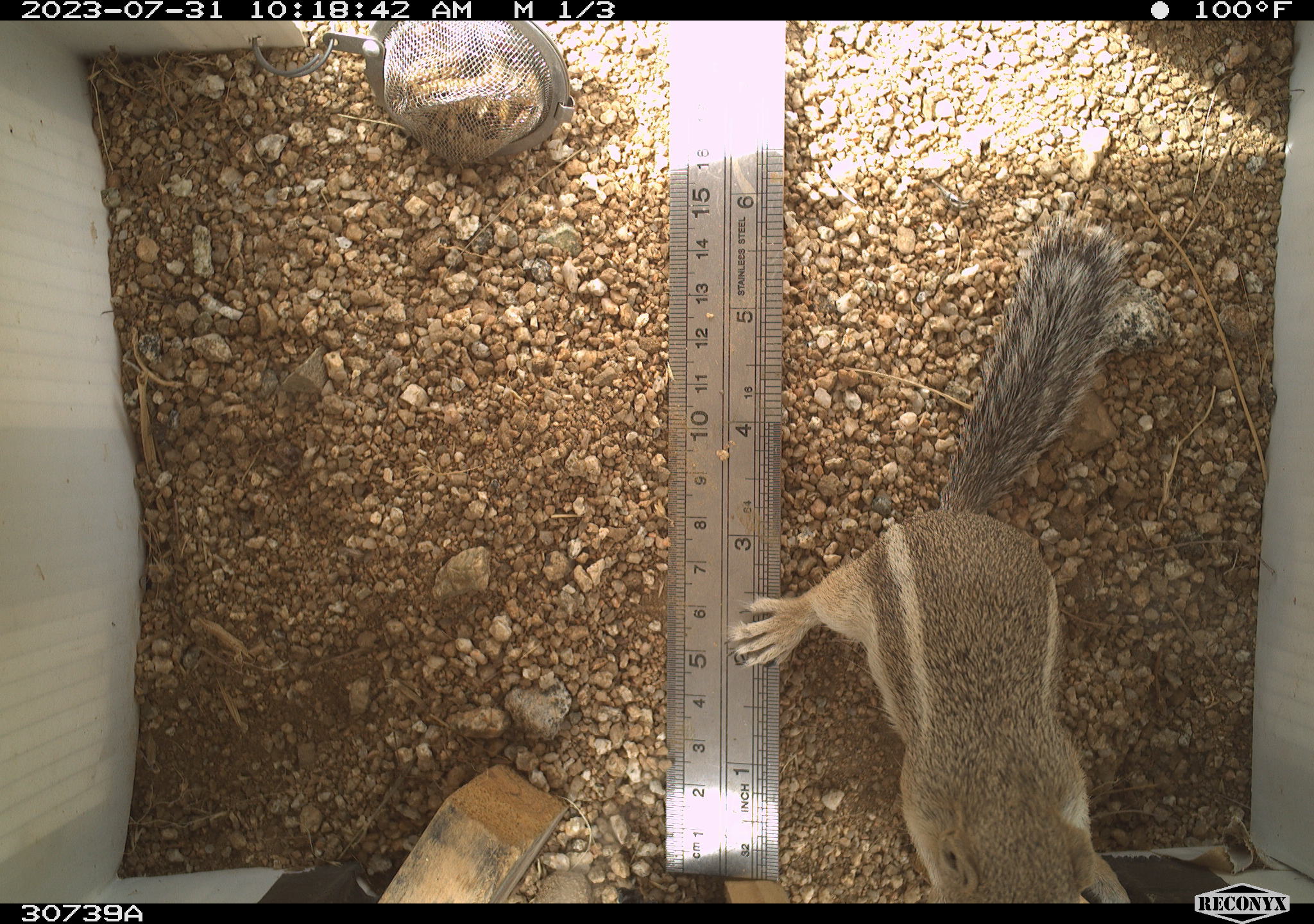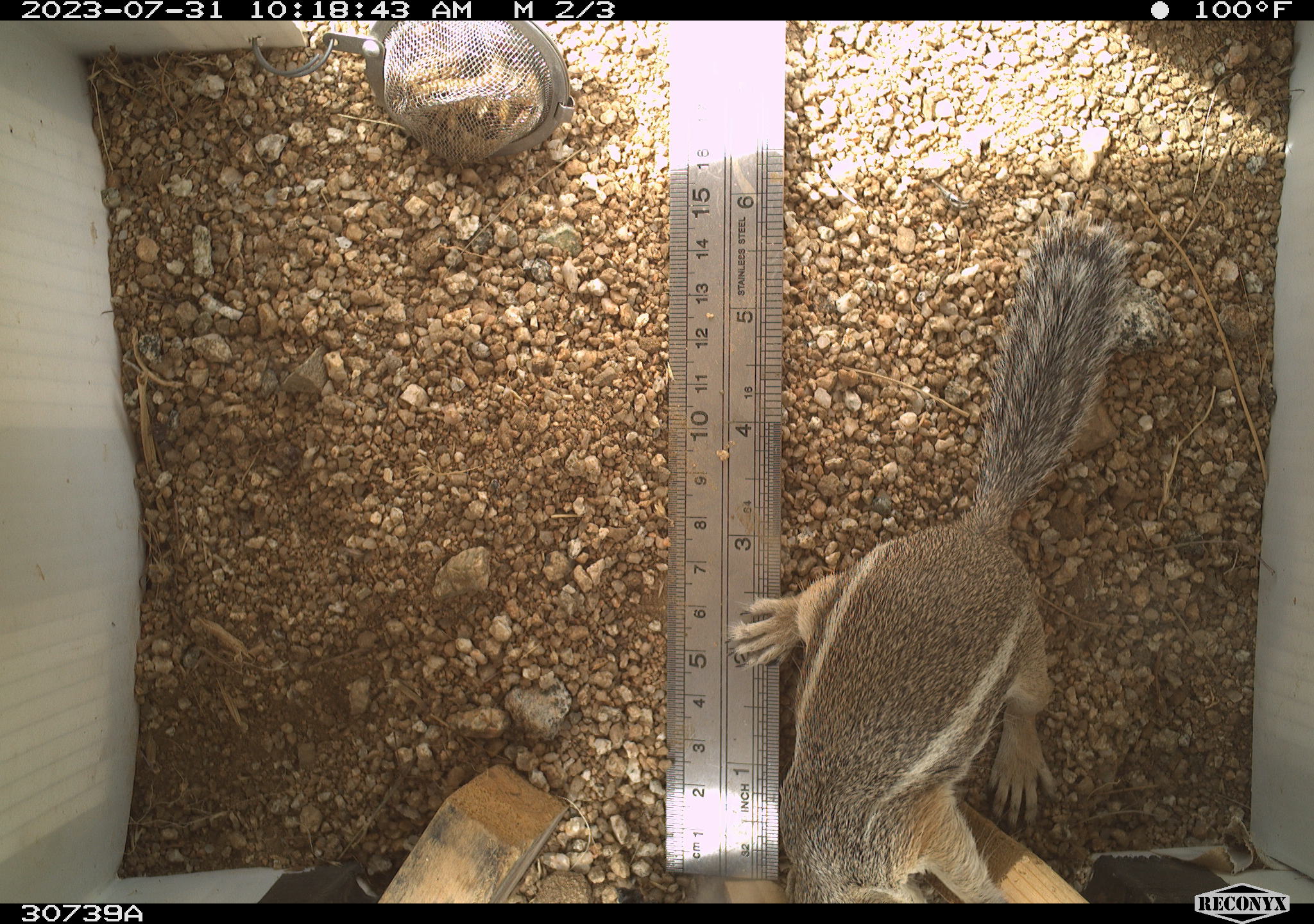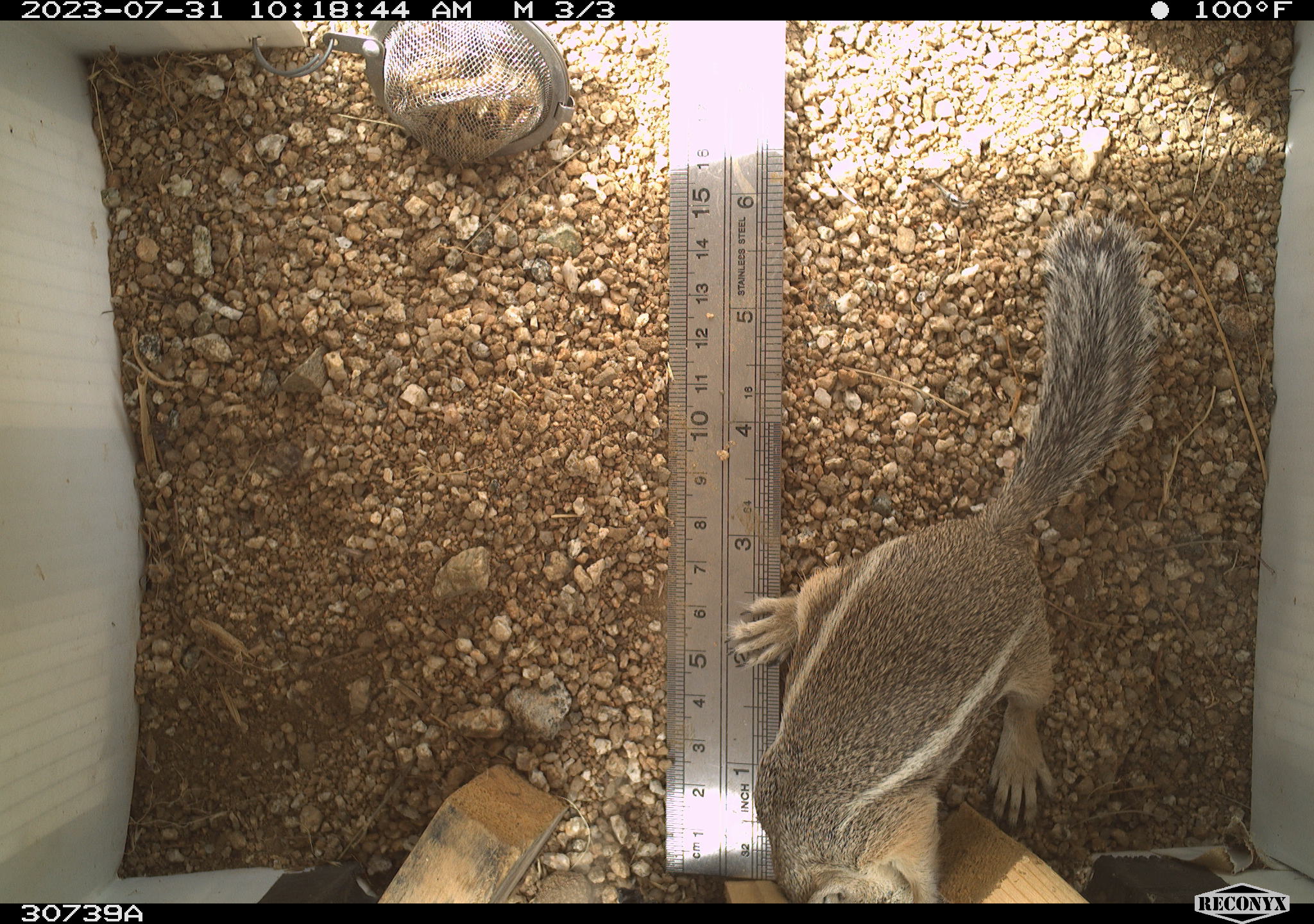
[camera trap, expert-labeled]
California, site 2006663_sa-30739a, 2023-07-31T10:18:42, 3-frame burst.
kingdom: Animalia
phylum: Chordata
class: Mammalia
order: Rodentia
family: Sciuridae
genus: Ammospermophilus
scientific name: Ammospermophilus leucurus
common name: white-tailed antelope squirrel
White-tailed antelope squirrel (Ammospermophilus leucurus).